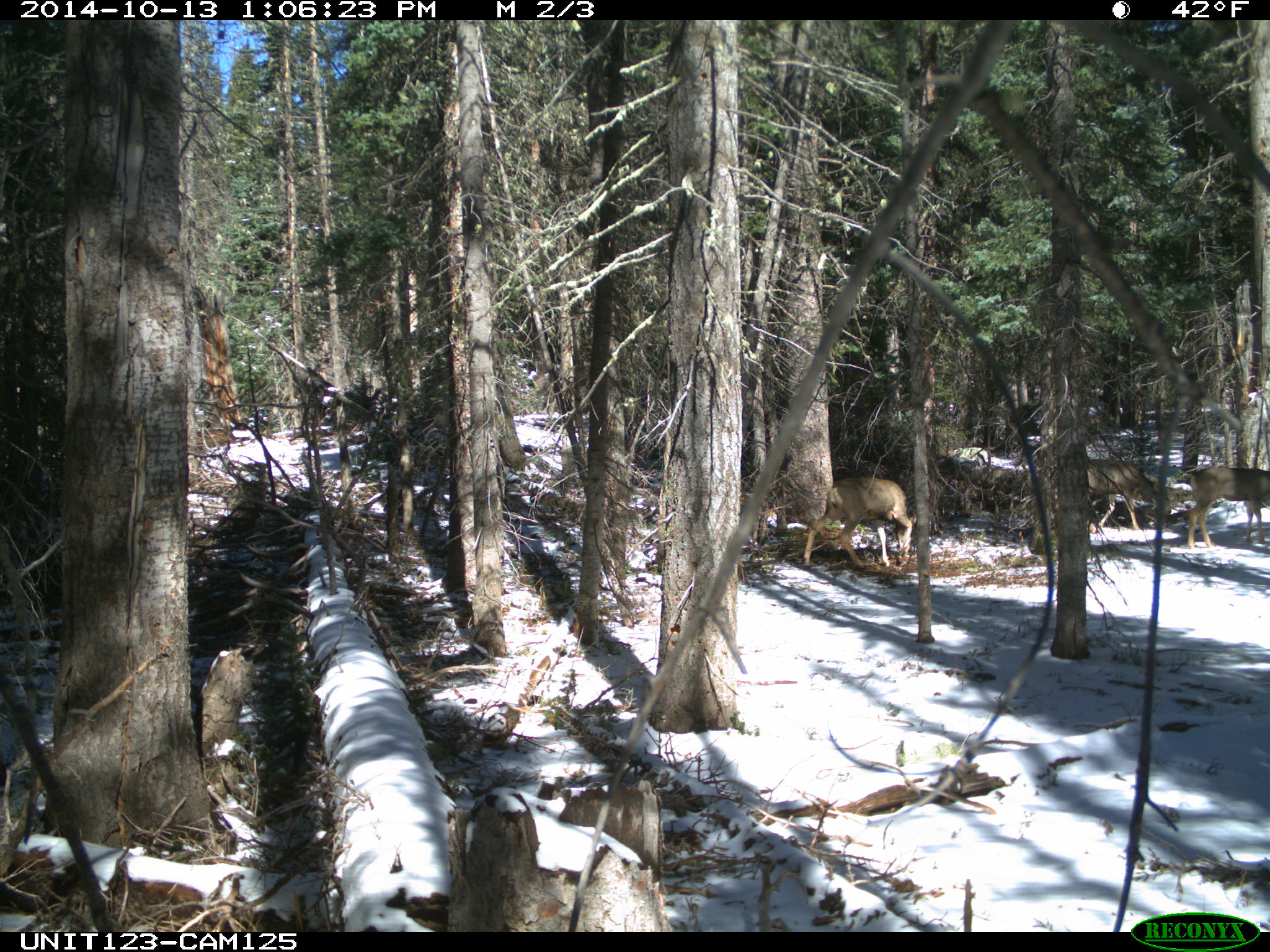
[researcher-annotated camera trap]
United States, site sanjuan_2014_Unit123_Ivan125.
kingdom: Animalia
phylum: Chordata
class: Mammalia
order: Artiodactyla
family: Cervidae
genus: Odocoileus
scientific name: Odocoileus hemionus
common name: mule deer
Odocoileus hemionus (mule deer).